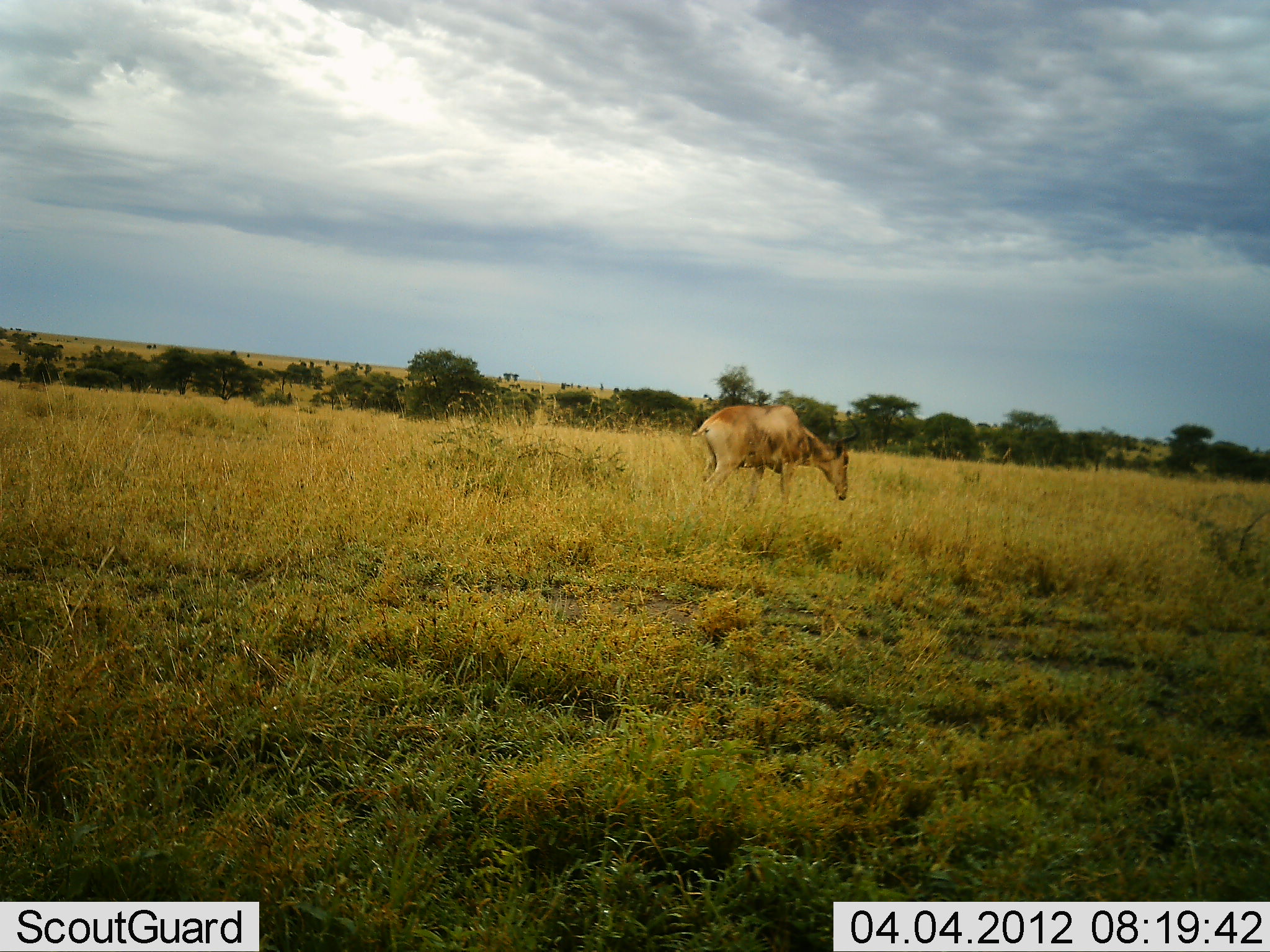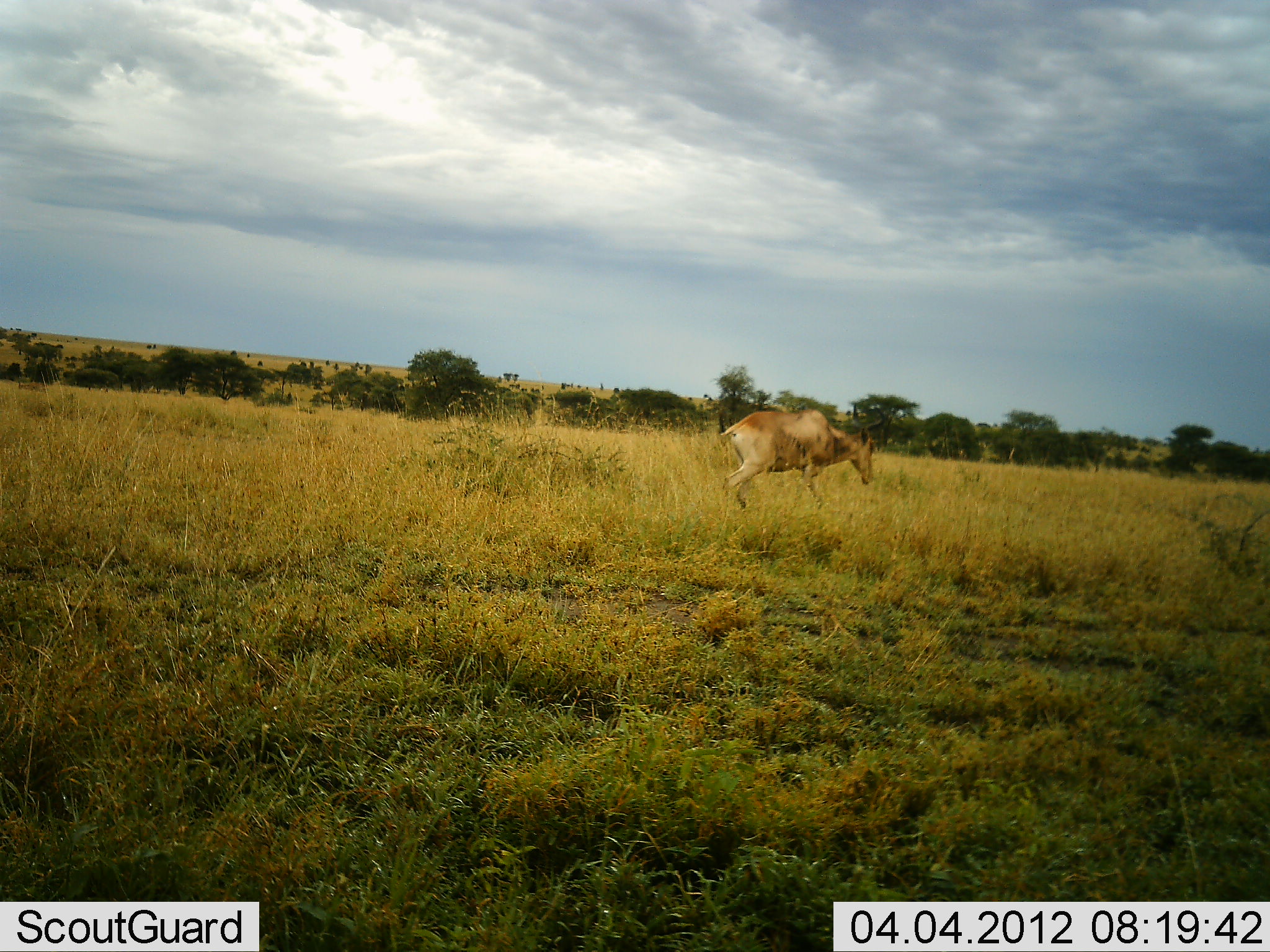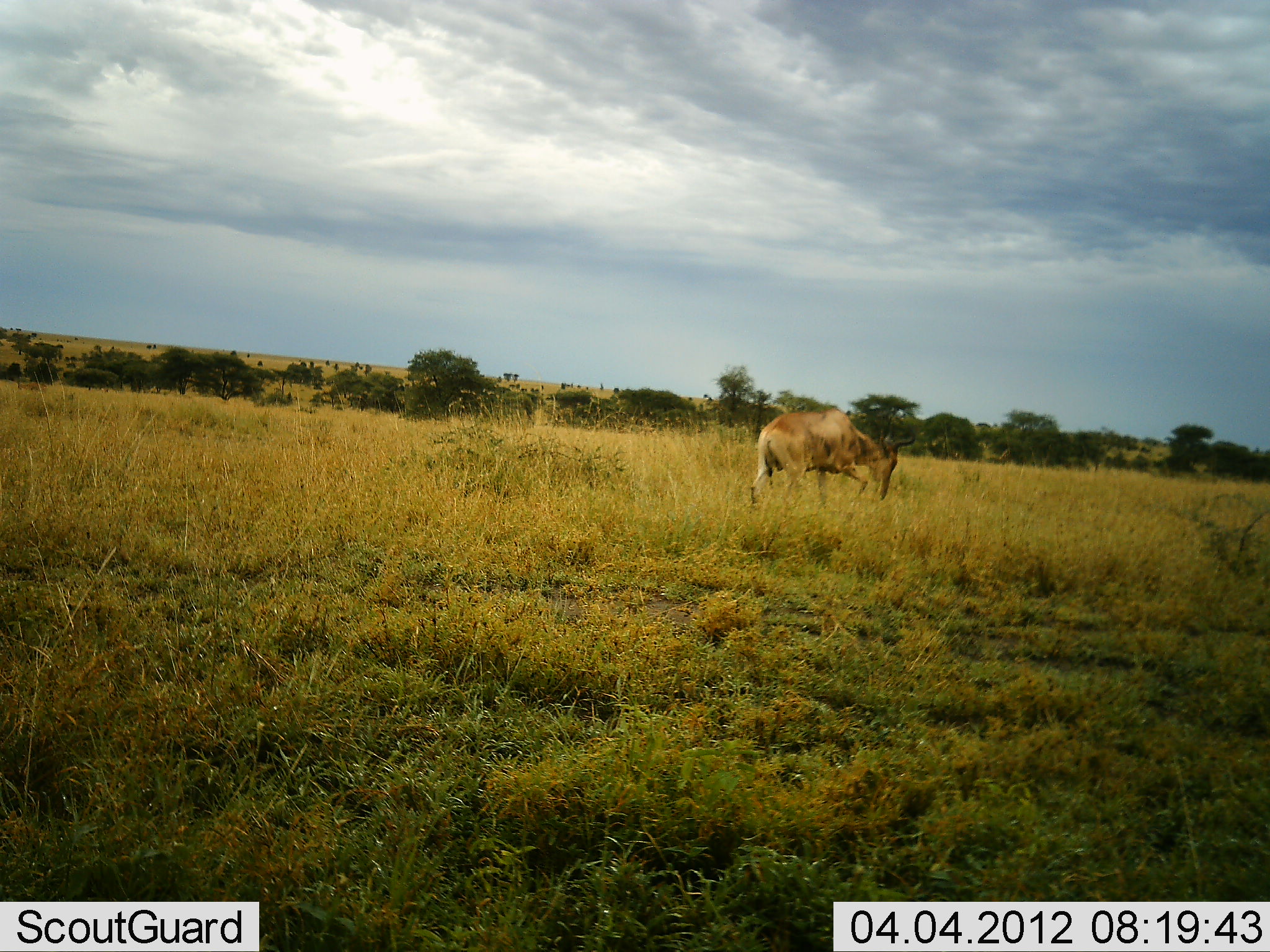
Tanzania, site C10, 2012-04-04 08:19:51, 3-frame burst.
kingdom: Animalia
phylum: Chordata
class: Mammalia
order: Artiodactyla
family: Bovidae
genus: Alcelaphus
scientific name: Alcelaphus buselaphus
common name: hartebeest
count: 1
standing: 17%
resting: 4%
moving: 78%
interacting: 4%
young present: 0%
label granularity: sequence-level